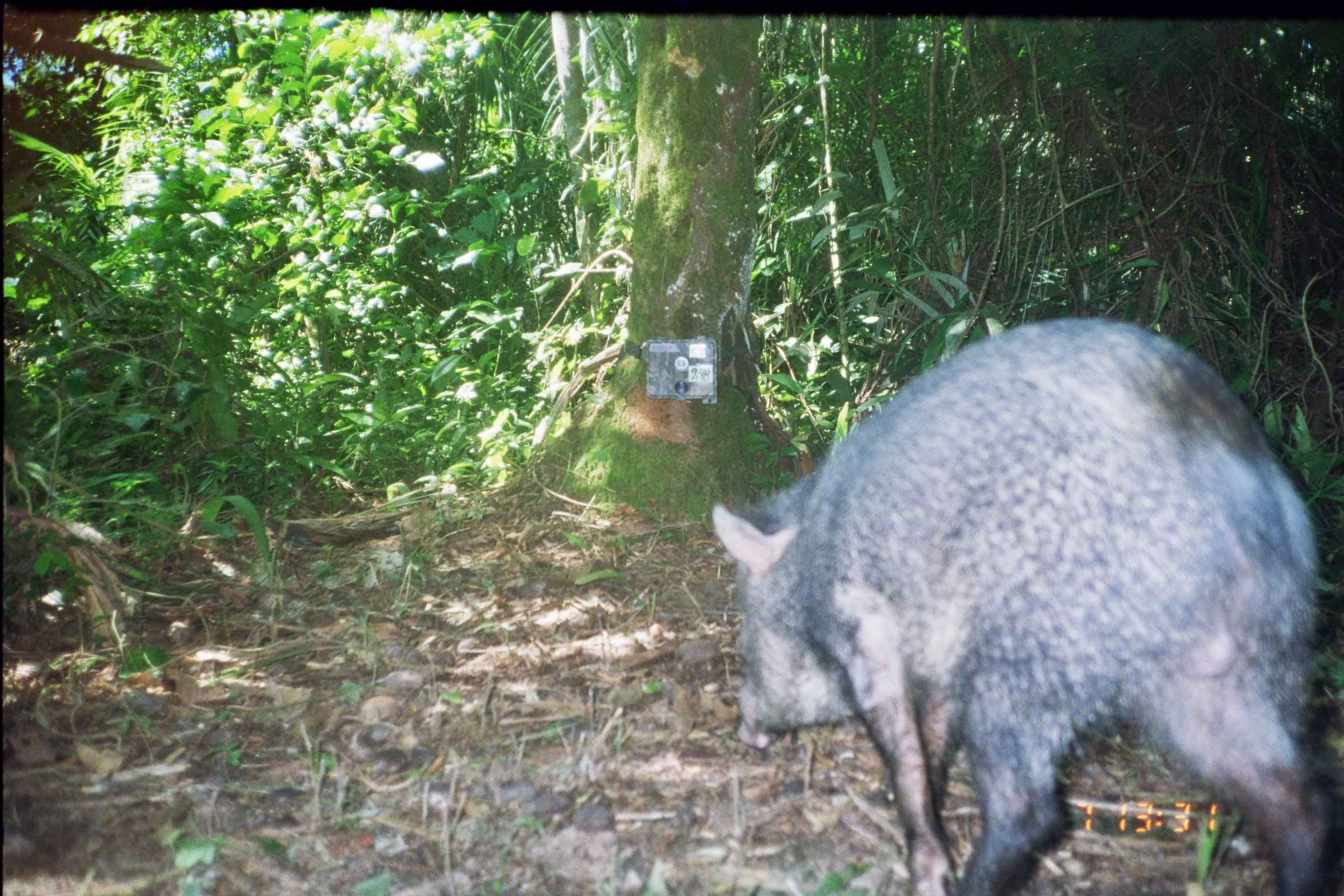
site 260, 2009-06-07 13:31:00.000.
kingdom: Animalia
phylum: Chordata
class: Mammalia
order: Artiodactyla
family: Tayassuidae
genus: Pecari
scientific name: Pecari tajacu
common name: collared peccary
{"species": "Pecari tajacu (collared peccary)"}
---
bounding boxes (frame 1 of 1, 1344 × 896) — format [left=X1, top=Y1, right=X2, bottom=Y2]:
pecari tajacu: [left=707, top=318, right=1344, bottom=896]